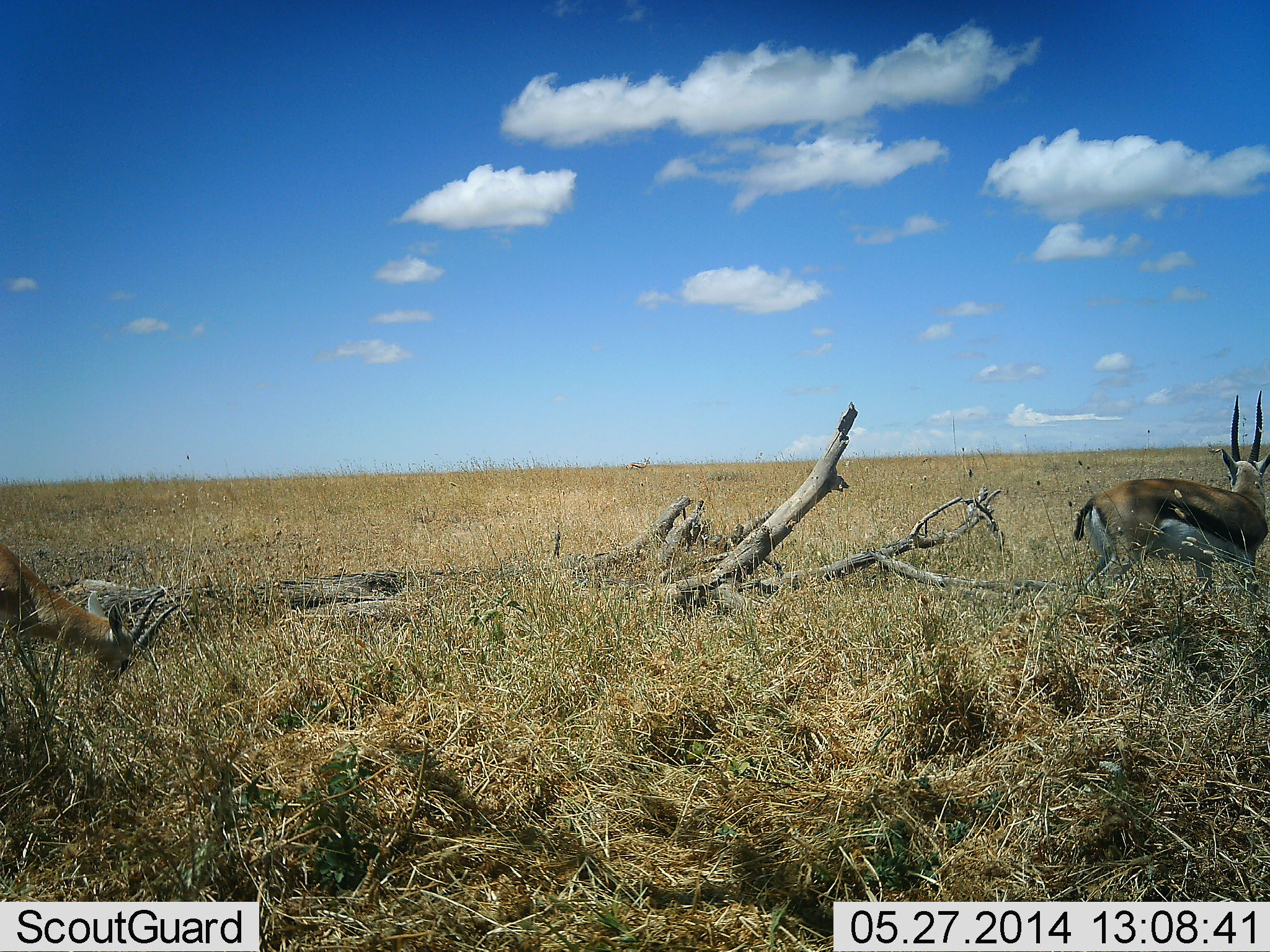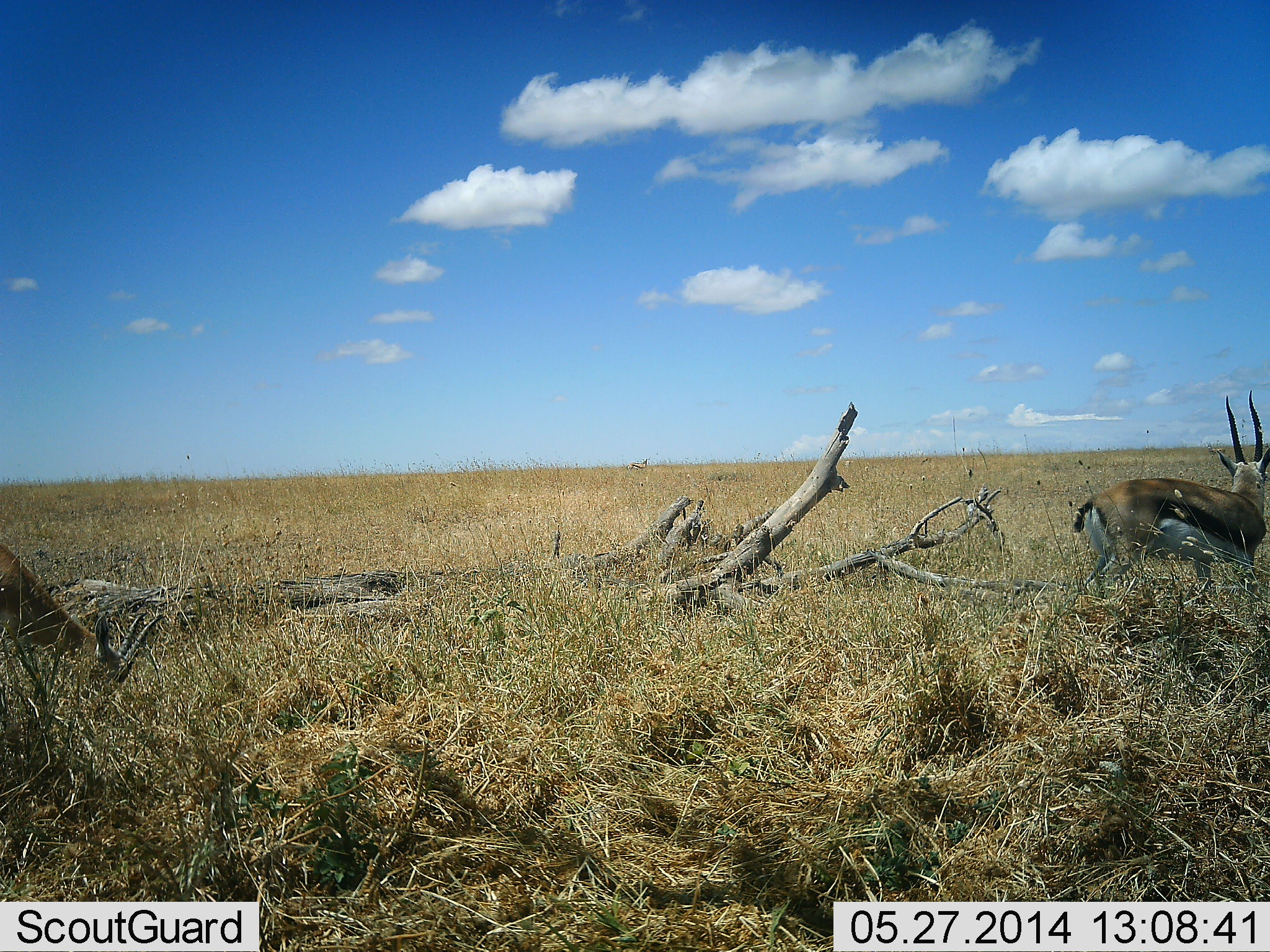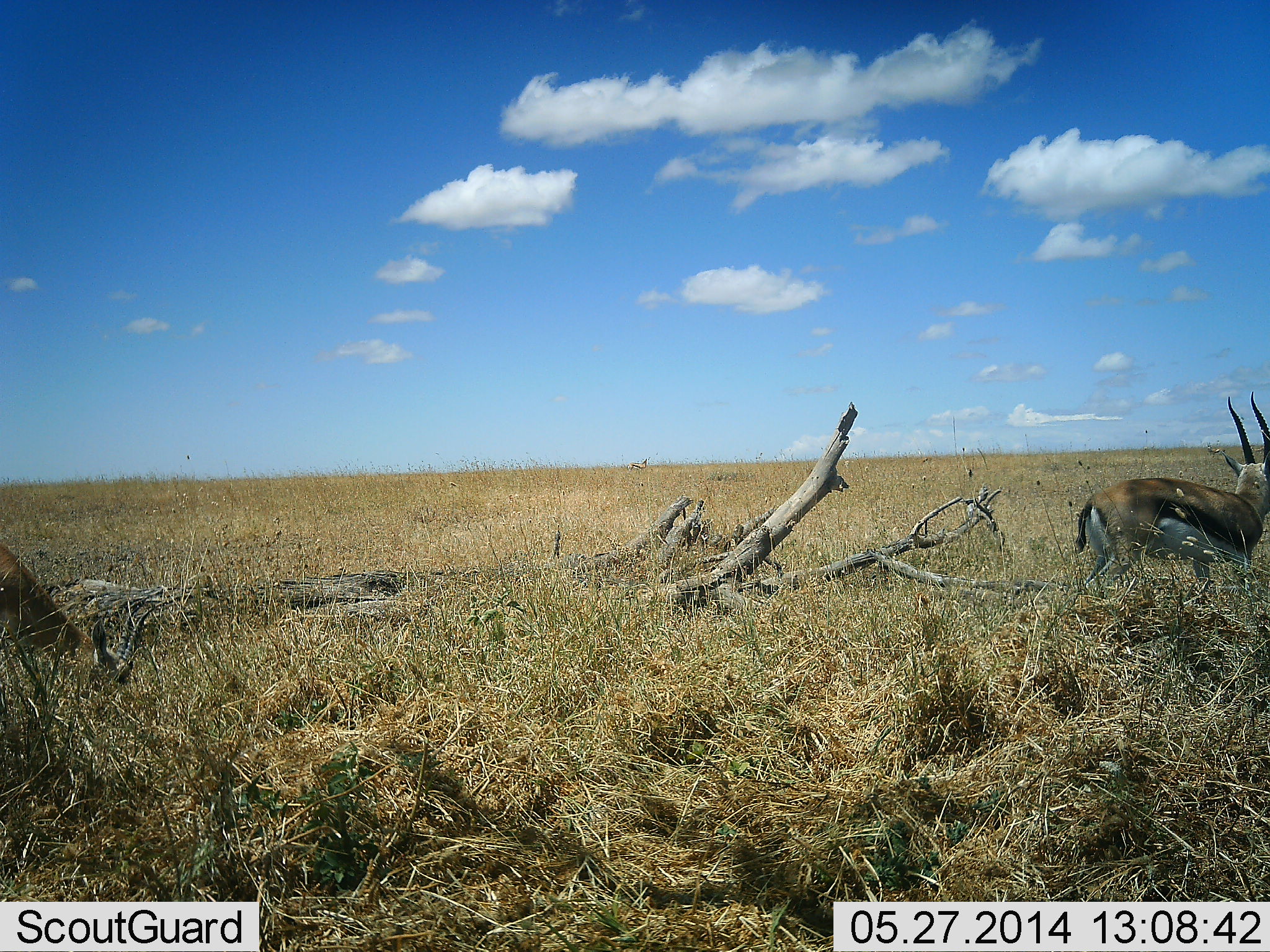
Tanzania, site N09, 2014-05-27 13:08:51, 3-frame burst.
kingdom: Animalia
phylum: Chordata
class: Mammalia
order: Artiodactyla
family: Bovidae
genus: Eudorcas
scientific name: Eudorcas thomsonii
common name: thomson's gazelle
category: gazellethomsons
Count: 2.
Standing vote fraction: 82%.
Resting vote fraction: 3%.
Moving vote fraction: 7%.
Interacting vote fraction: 0%.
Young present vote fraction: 0%.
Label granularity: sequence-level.